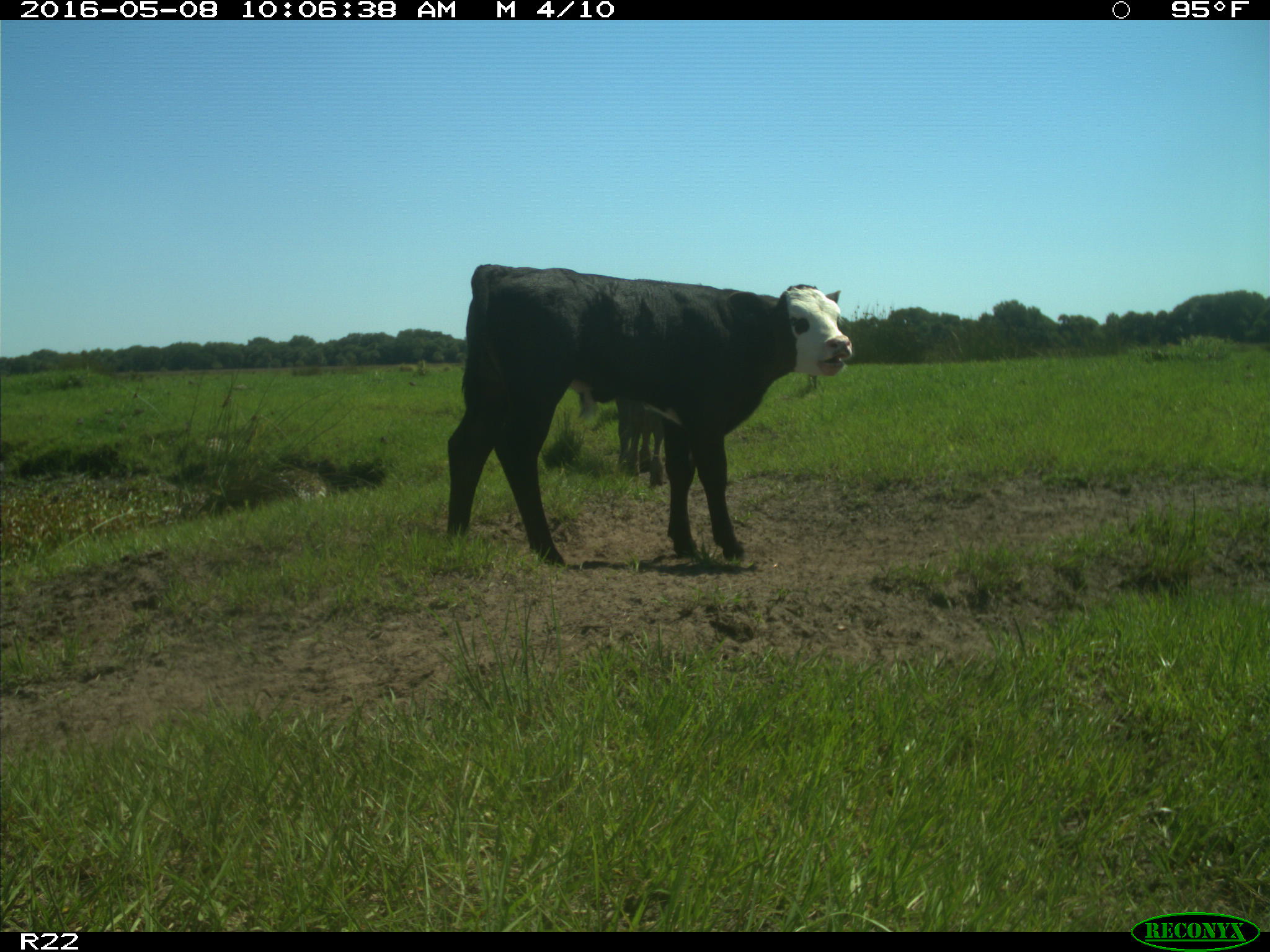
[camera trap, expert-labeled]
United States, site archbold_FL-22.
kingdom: Animalia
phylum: Chordata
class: Mammalia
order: Artiodactyla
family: Bovidae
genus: Bos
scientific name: Bos taurus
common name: domestic cow